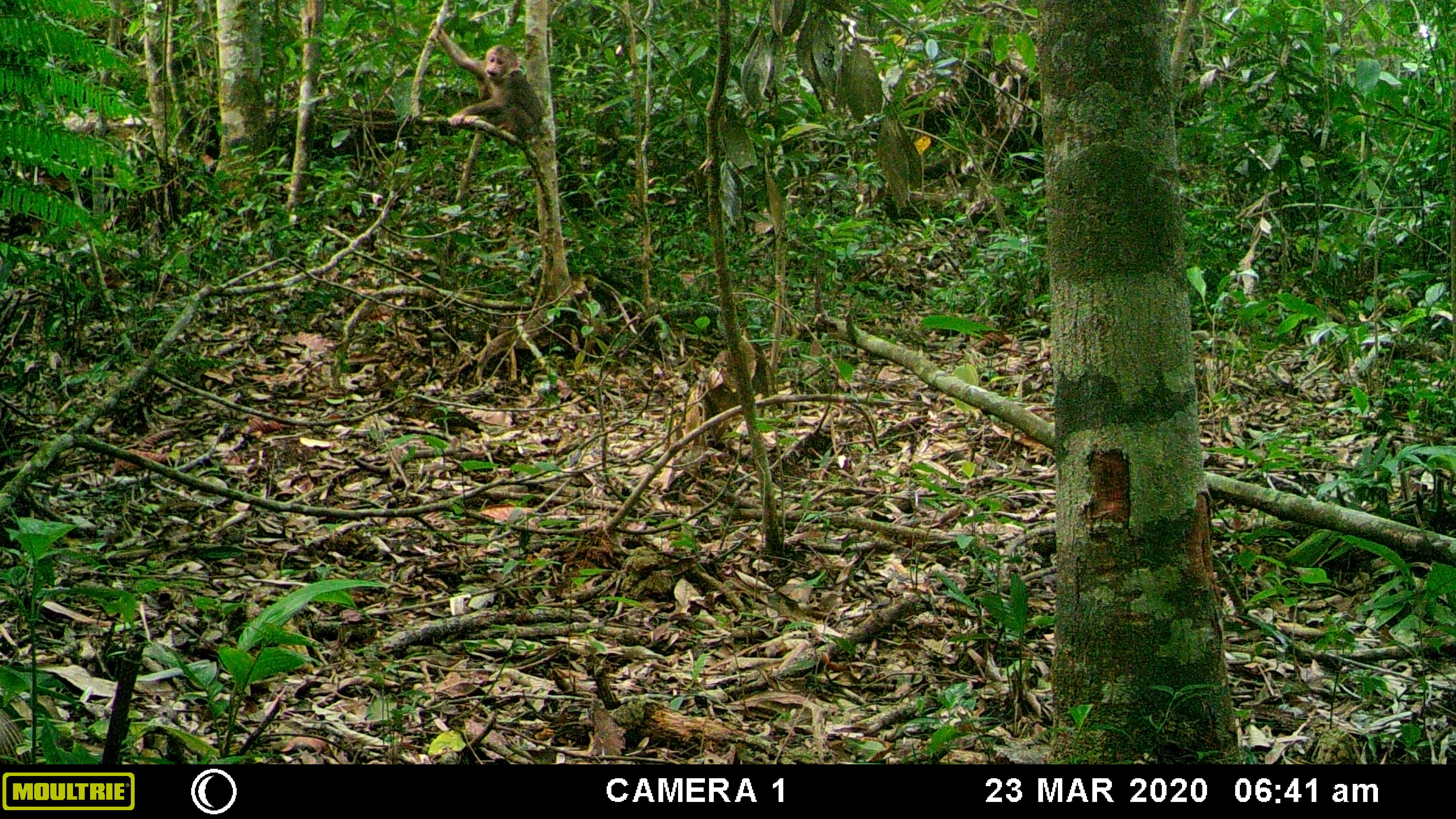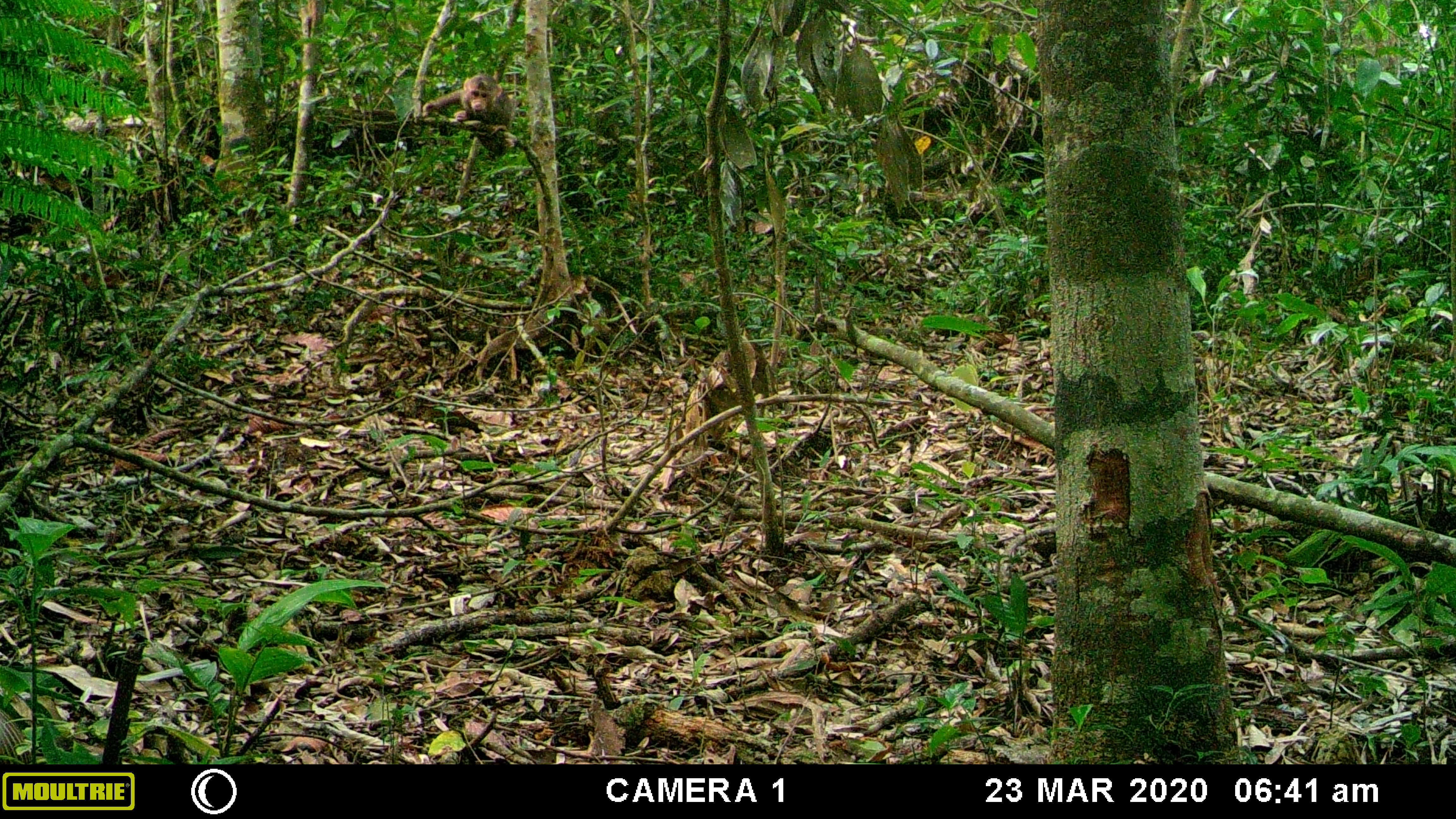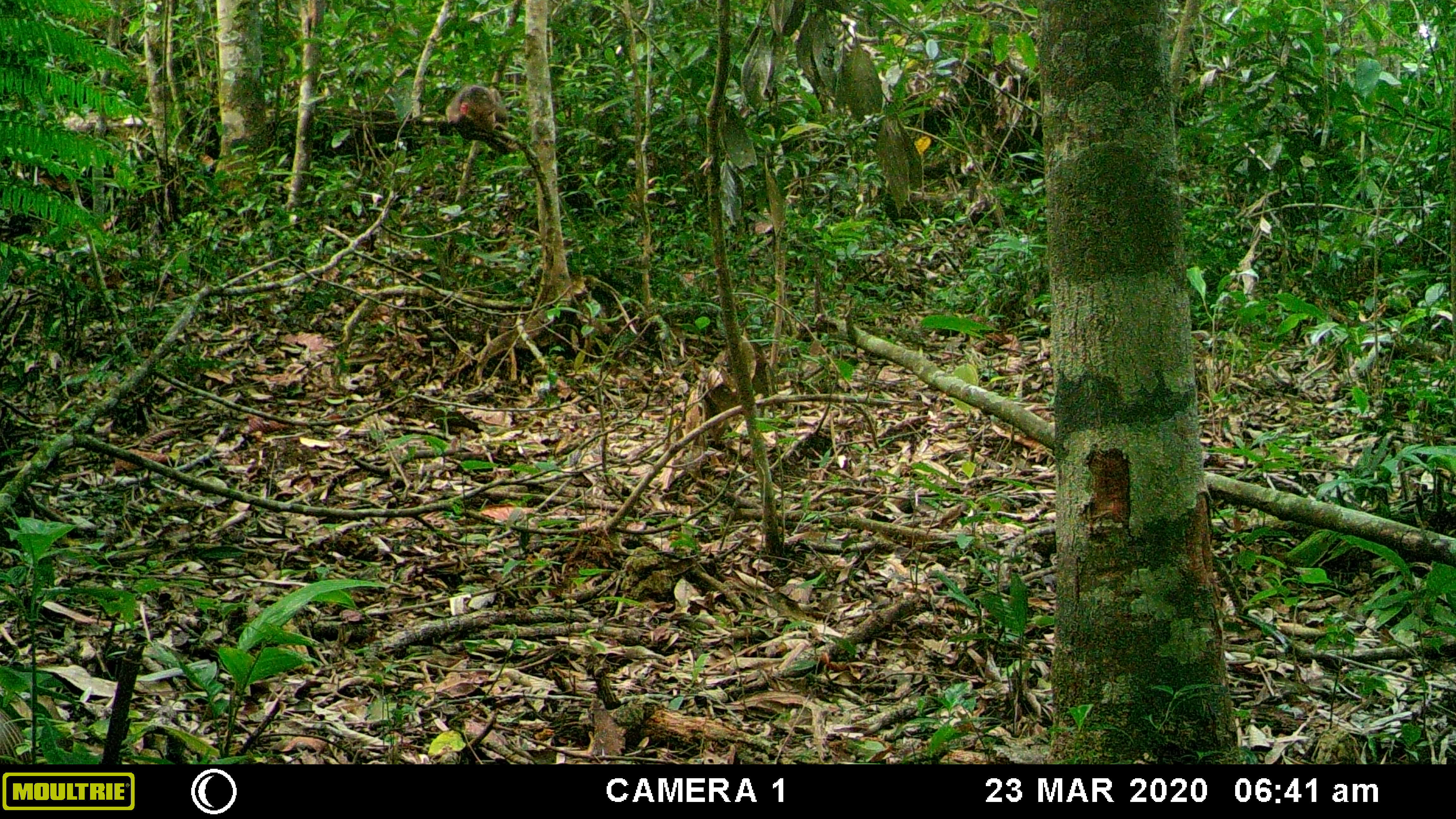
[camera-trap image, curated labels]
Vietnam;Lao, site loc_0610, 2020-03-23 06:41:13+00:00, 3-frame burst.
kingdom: Animalia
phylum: Chordata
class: Mammalia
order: Primates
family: Cercopithecidae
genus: Macaca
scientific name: Macaca arctoides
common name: stump-tailed macaque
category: stump tailed macaque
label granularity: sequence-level